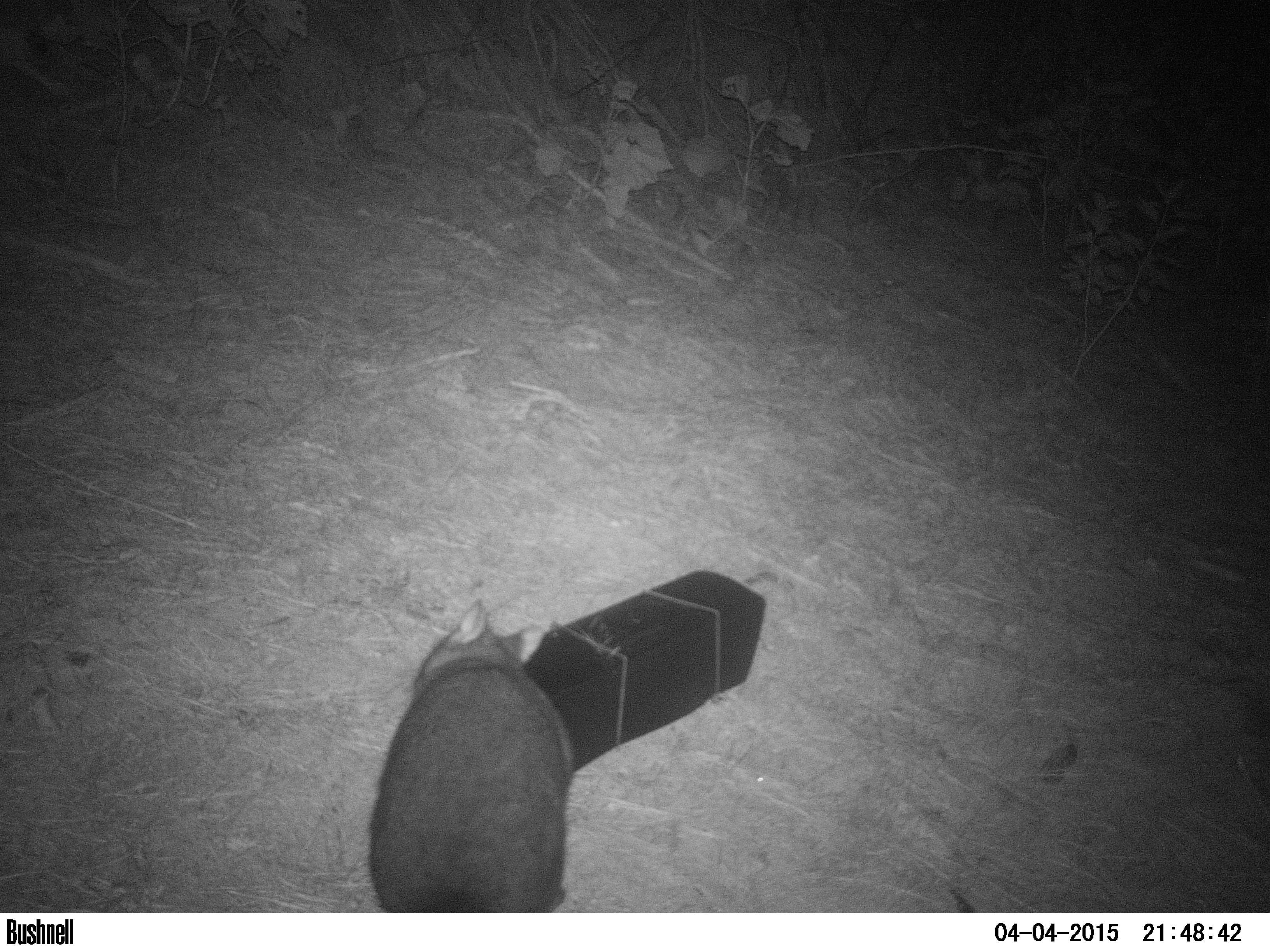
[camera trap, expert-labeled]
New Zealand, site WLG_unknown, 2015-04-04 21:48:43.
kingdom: Animalia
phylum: Chordata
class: Mammalia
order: Diprotodontia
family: Phalangeridae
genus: Trichosurus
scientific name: Trichosurus vulpecula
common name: common brushtail possum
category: possum